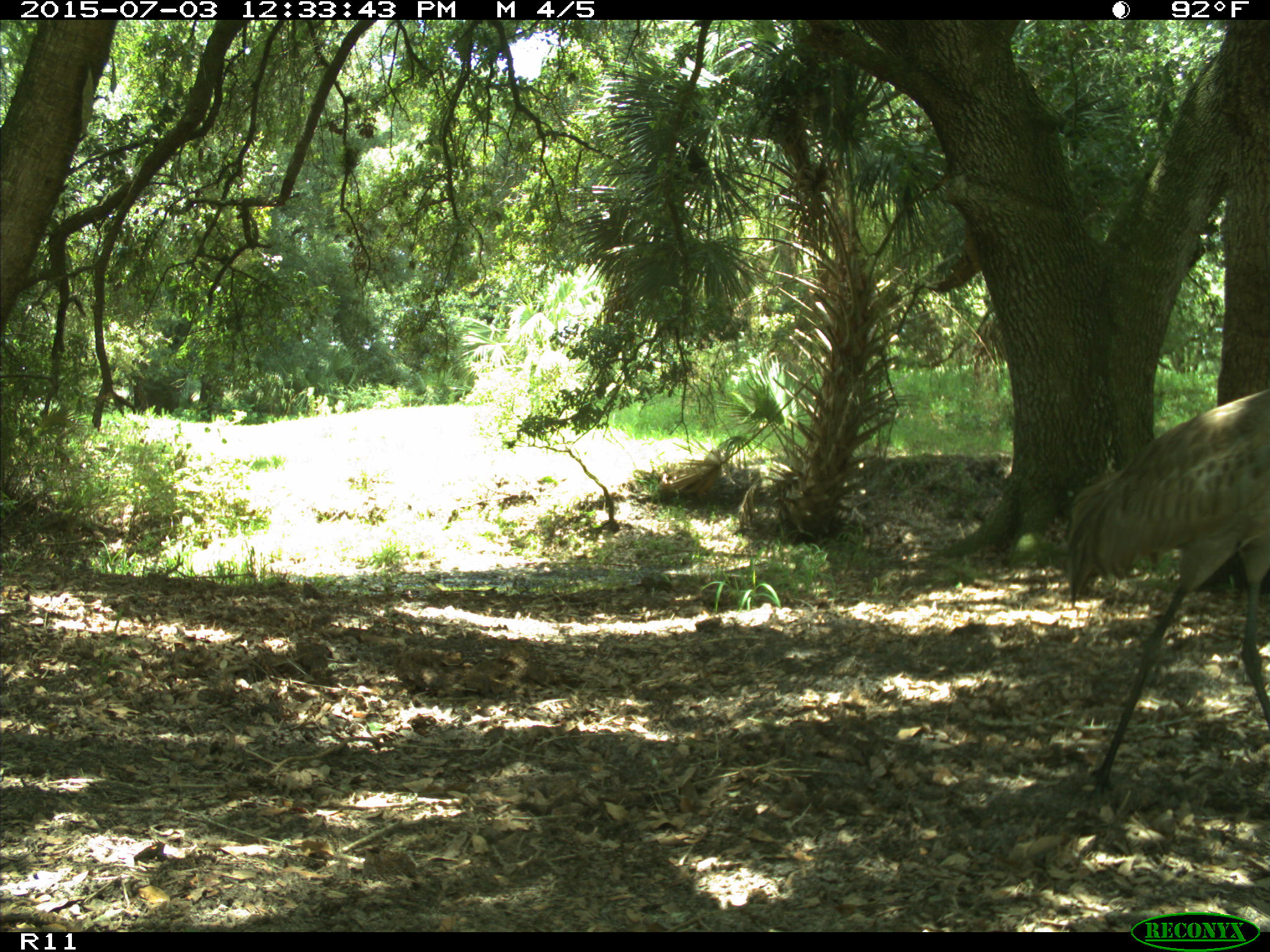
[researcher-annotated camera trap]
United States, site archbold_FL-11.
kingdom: Animalia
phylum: Chordata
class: Aves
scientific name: Aves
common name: birds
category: unidentified bird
Unidentified bird (birds) (Aves).